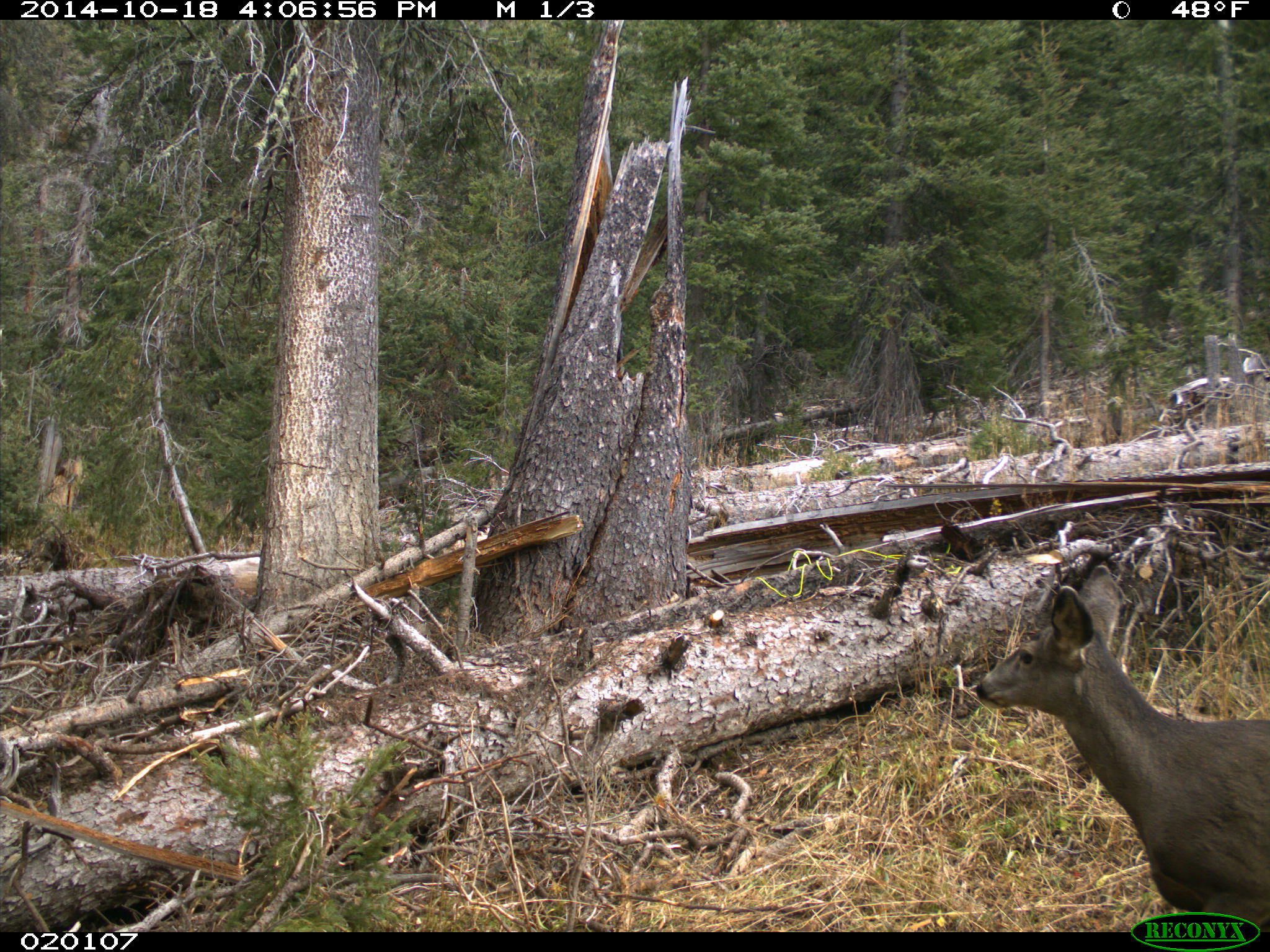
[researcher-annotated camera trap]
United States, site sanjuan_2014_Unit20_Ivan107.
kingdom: Animalia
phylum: Chordata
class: Mammalia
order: Artiodactyla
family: Cervidae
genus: Odocoileus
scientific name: Odocoileus hemionus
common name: mule deer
Odocoileus hemionus (mule deer).